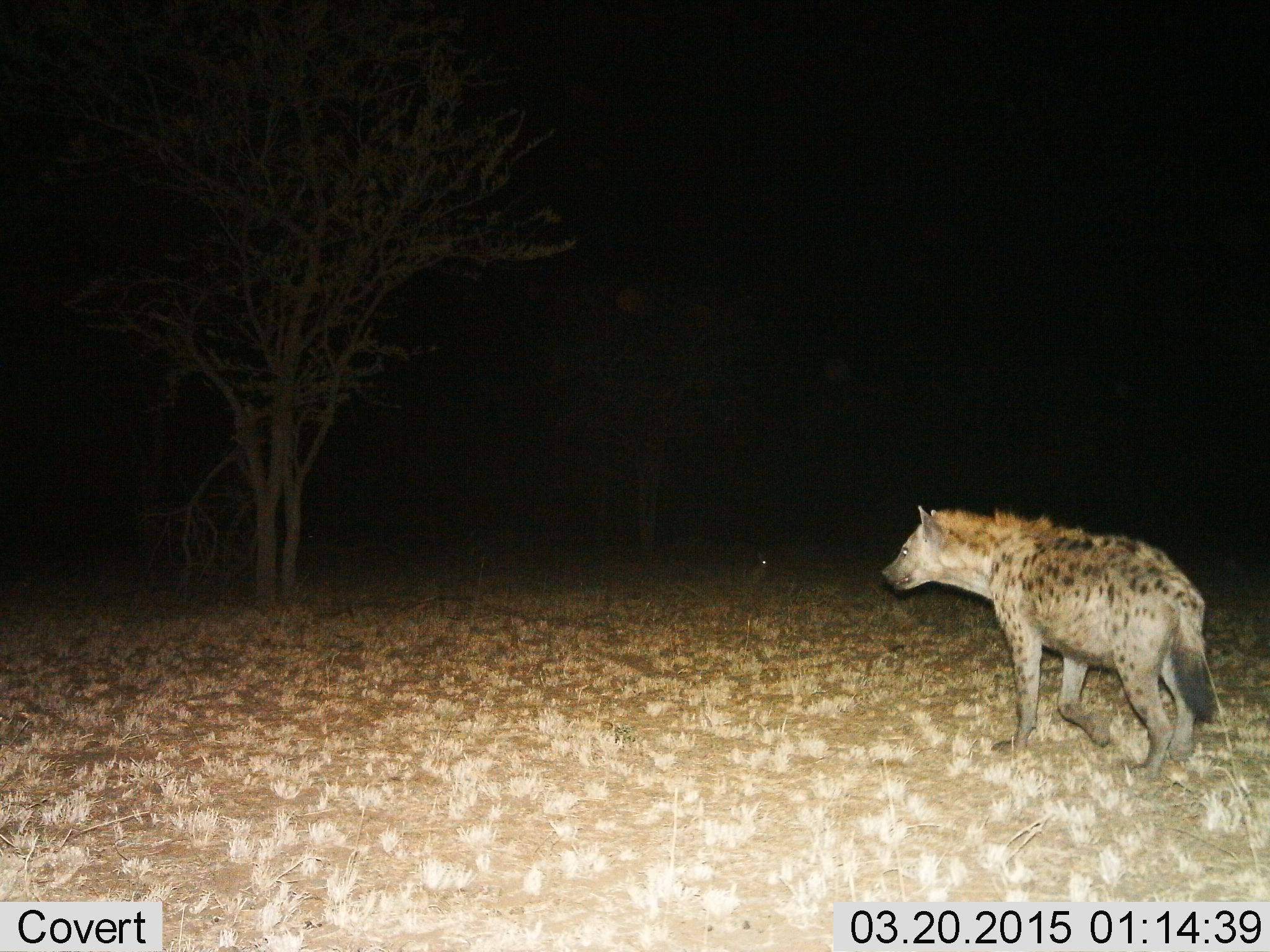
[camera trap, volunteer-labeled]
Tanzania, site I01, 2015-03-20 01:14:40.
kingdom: Animalia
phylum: Chordata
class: Mammalia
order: Carnivora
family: Hyaenidae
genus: Crocuta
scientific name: Crocuta crocuta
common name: spotted hyena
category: hyenaspotted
Hyenaspotted (spotted hyena) (Crocuta crocuta), count 1. Behavior (volunteer vote fractions): standing 30%, resting 0%, moving 70%, interacting 0%. Young present (vote fraction): 0%. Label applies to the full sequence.